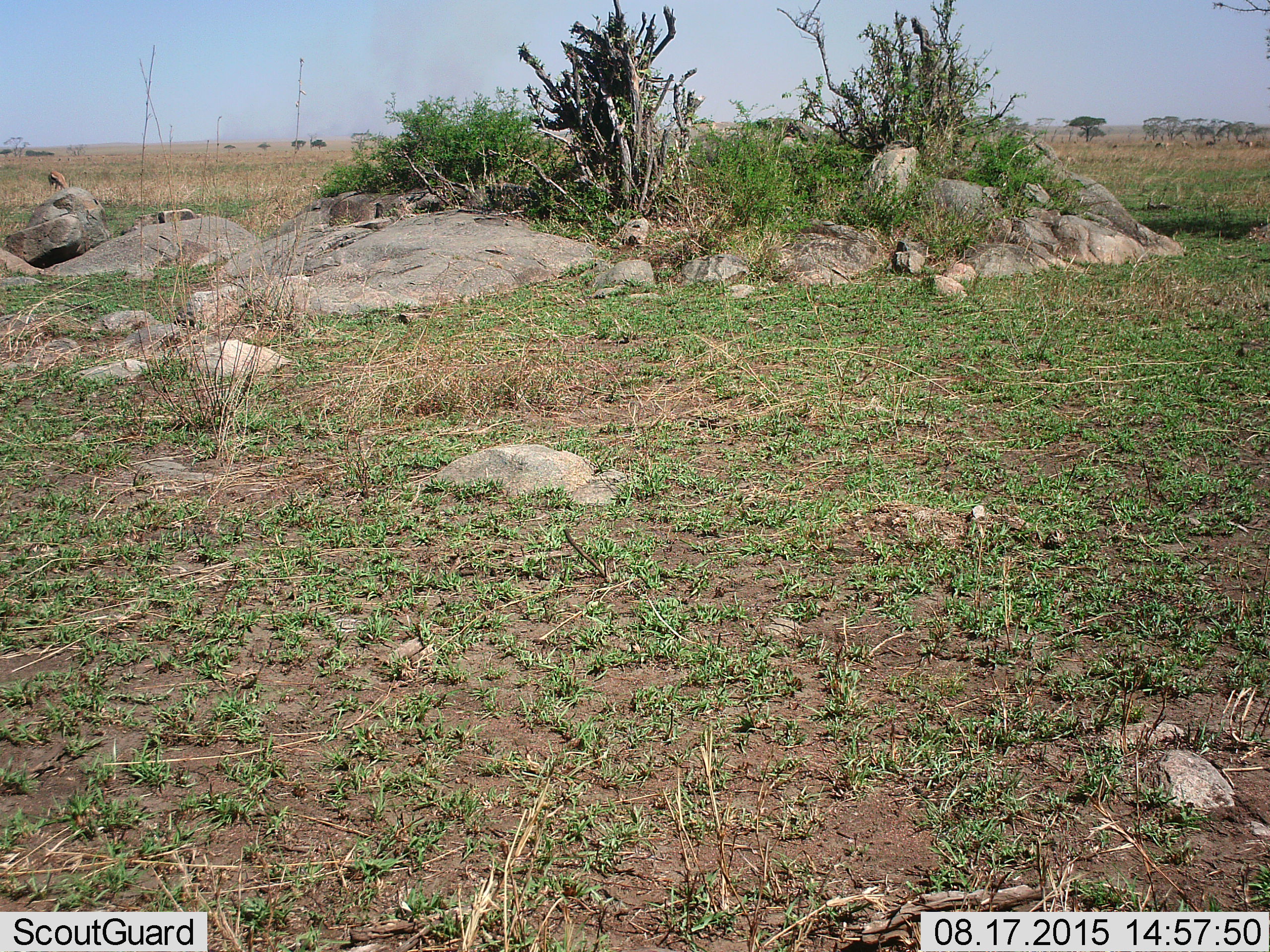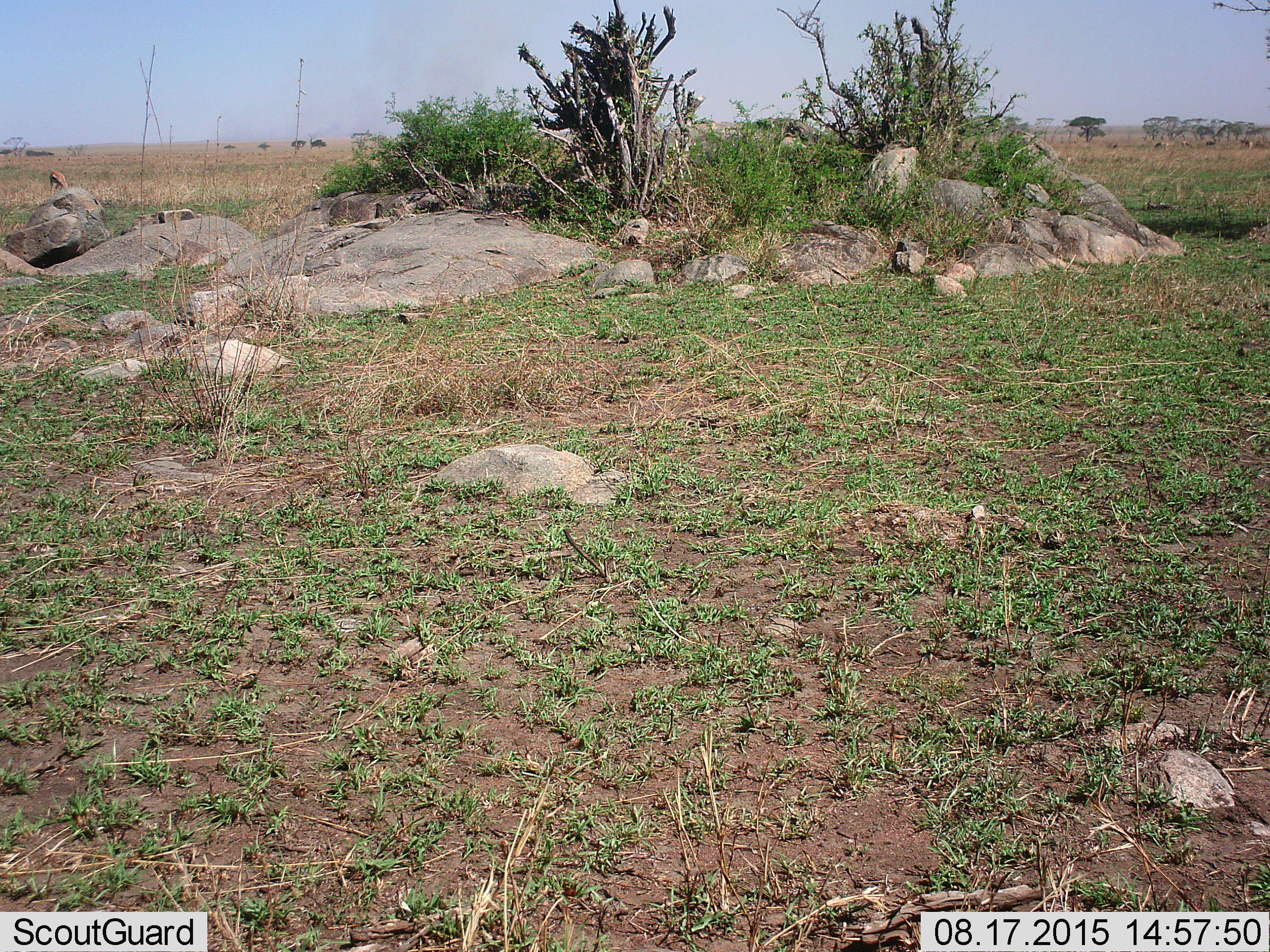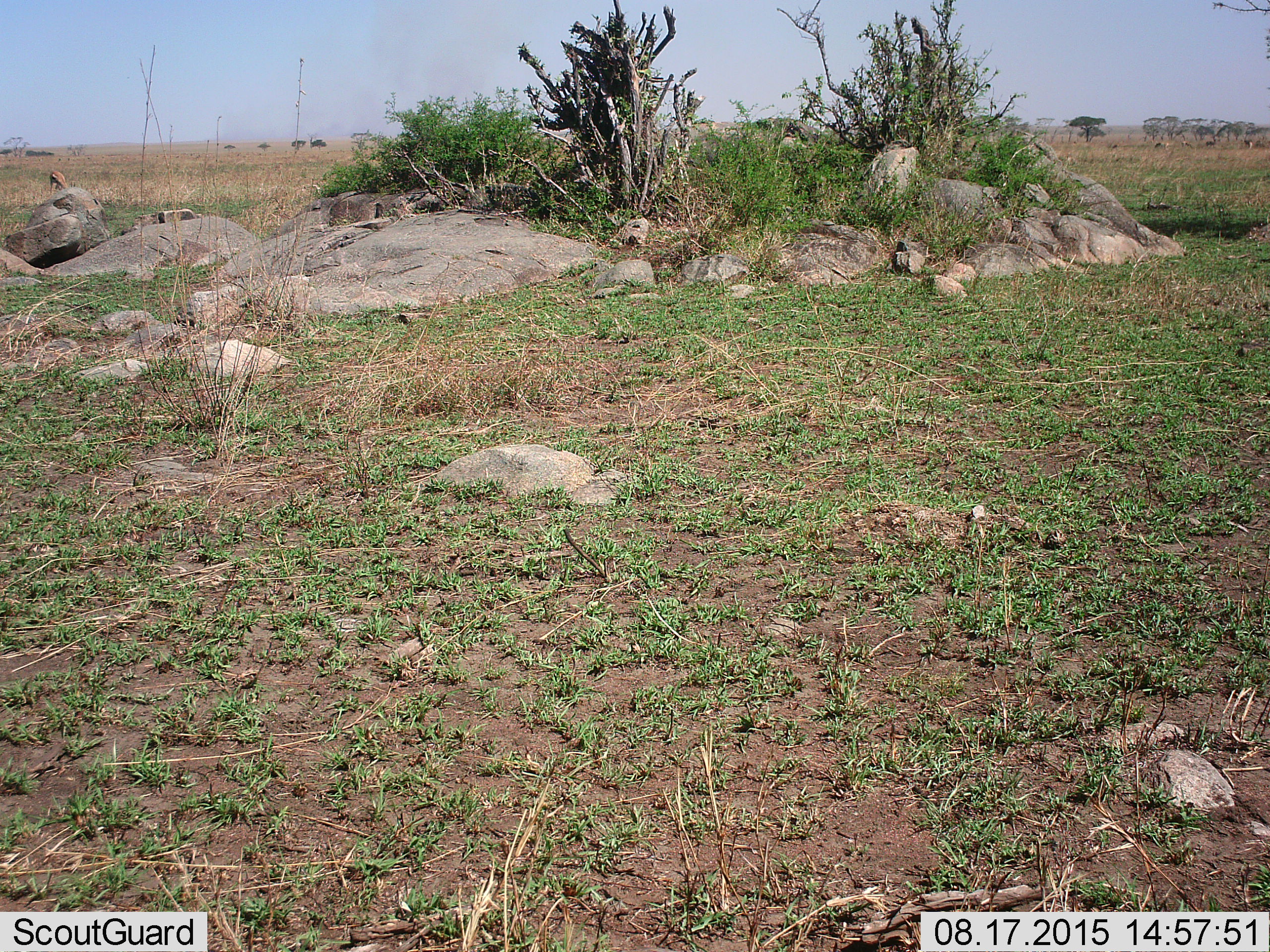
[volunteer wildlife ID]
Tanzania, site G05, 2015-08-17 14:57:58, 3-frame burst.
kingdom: Animalia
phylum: Chordata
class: Mammalia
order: Artiodactyla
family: Bovidae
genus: Eudorcas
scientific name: Eudorcas thomsonii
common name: thomson's gazelle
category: gazellethomsons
Gazellethomsons (thomson's gazelle) (Eudorcas thomsonii), count 5. Behavior (volunteer vote fractions): standing 44%, resting 0%, moving 33%, interacting 0%. Young present (vote fraction): 0%. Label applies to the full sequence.